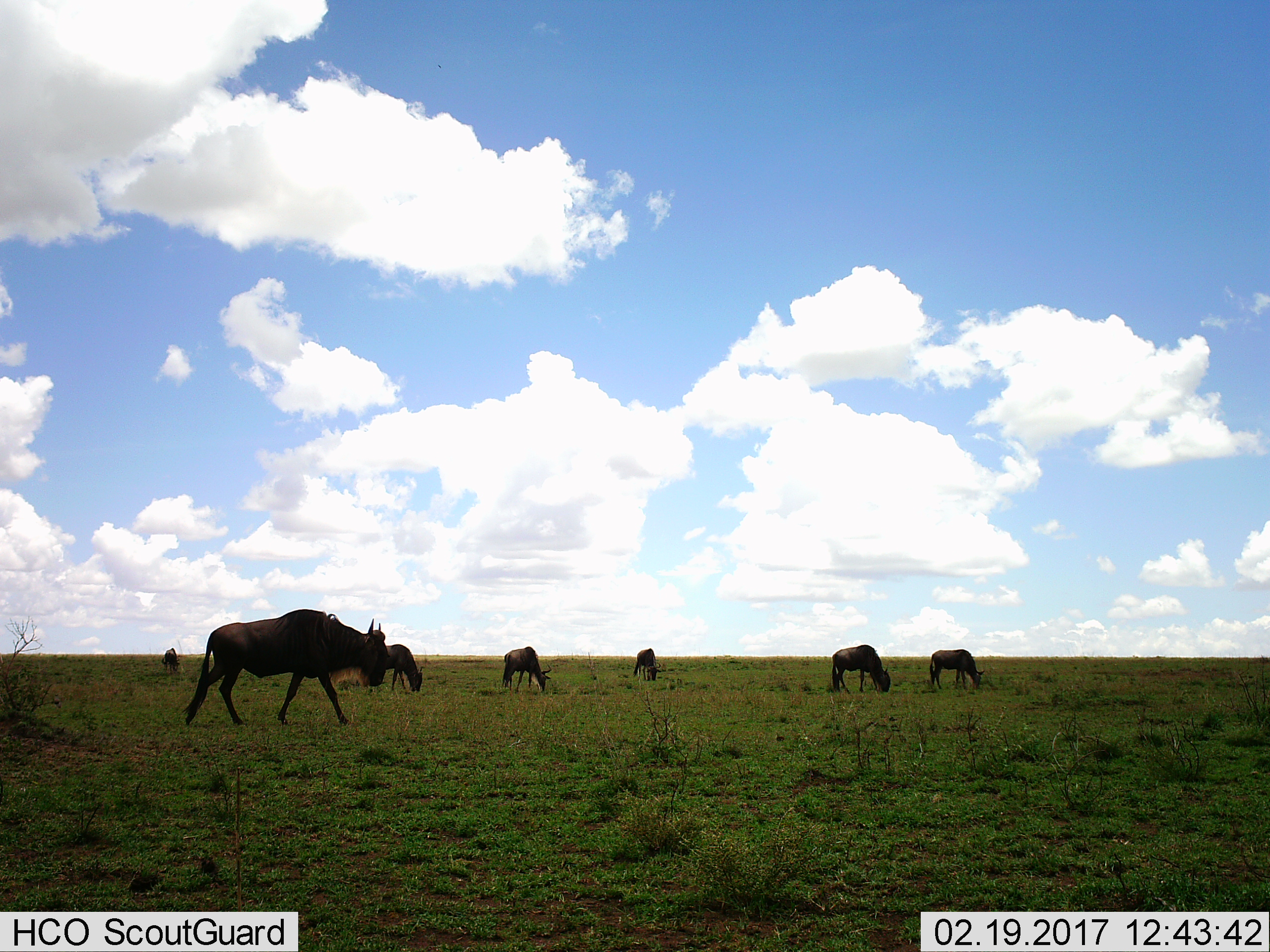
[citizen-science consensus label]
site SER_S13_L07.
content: unidentified animal